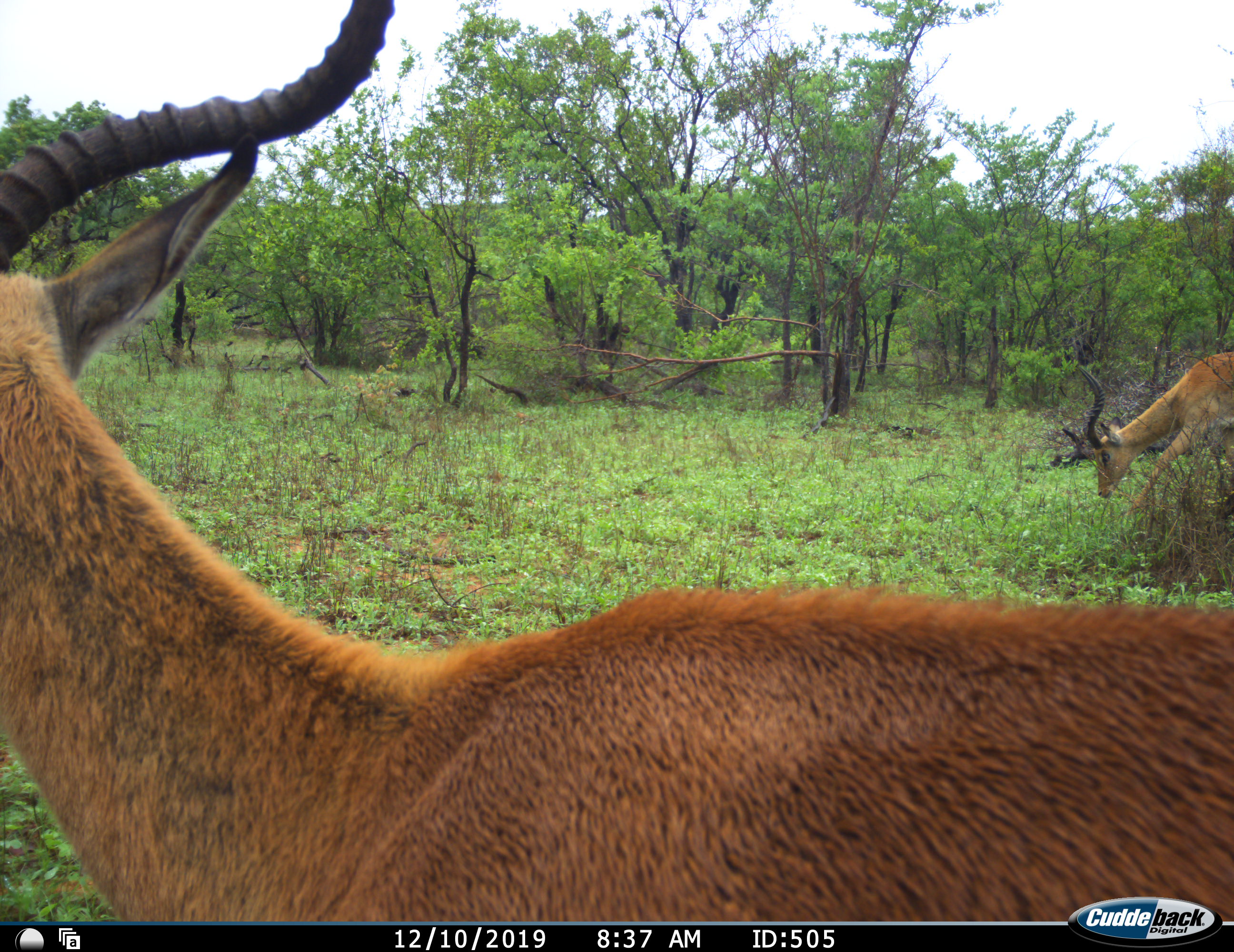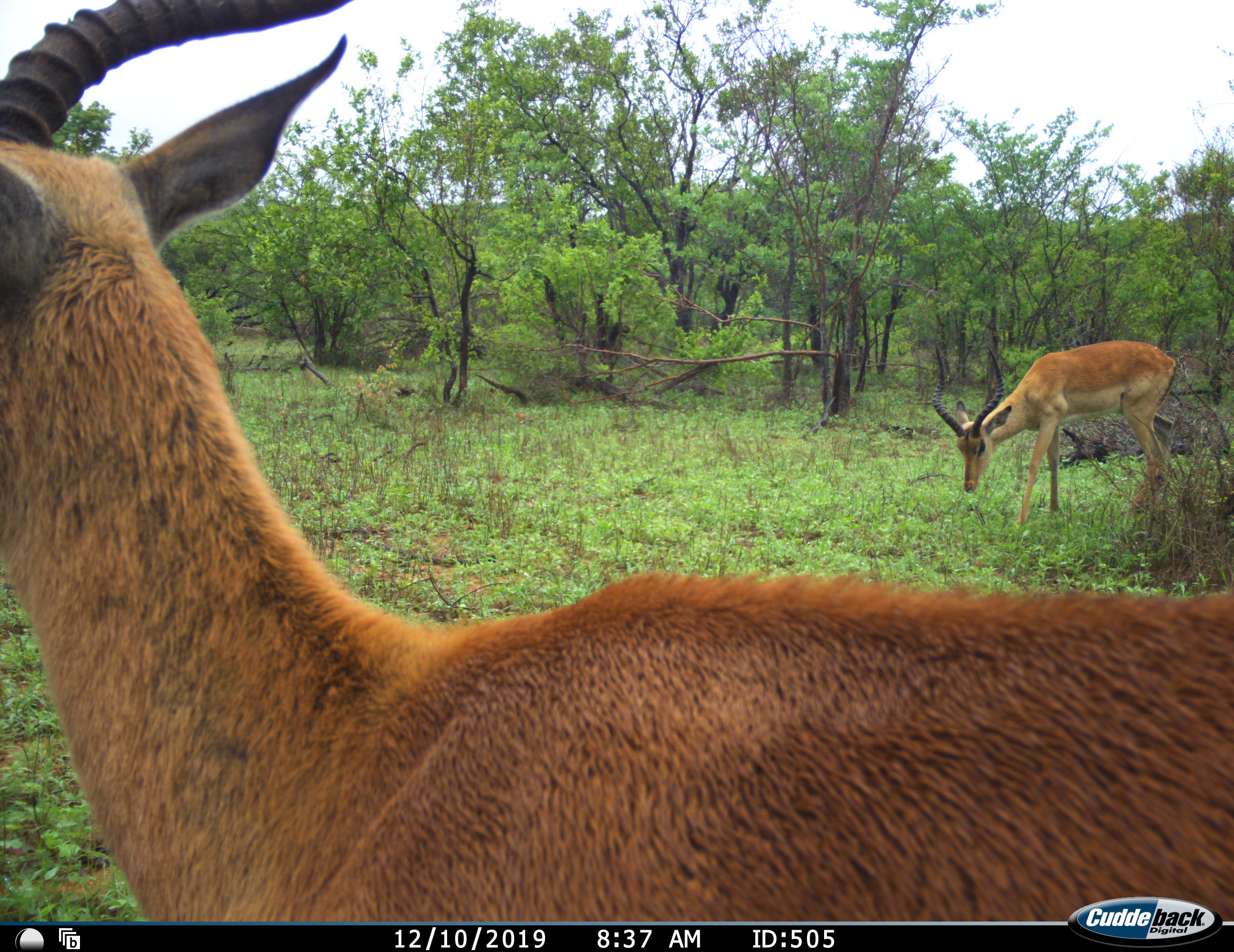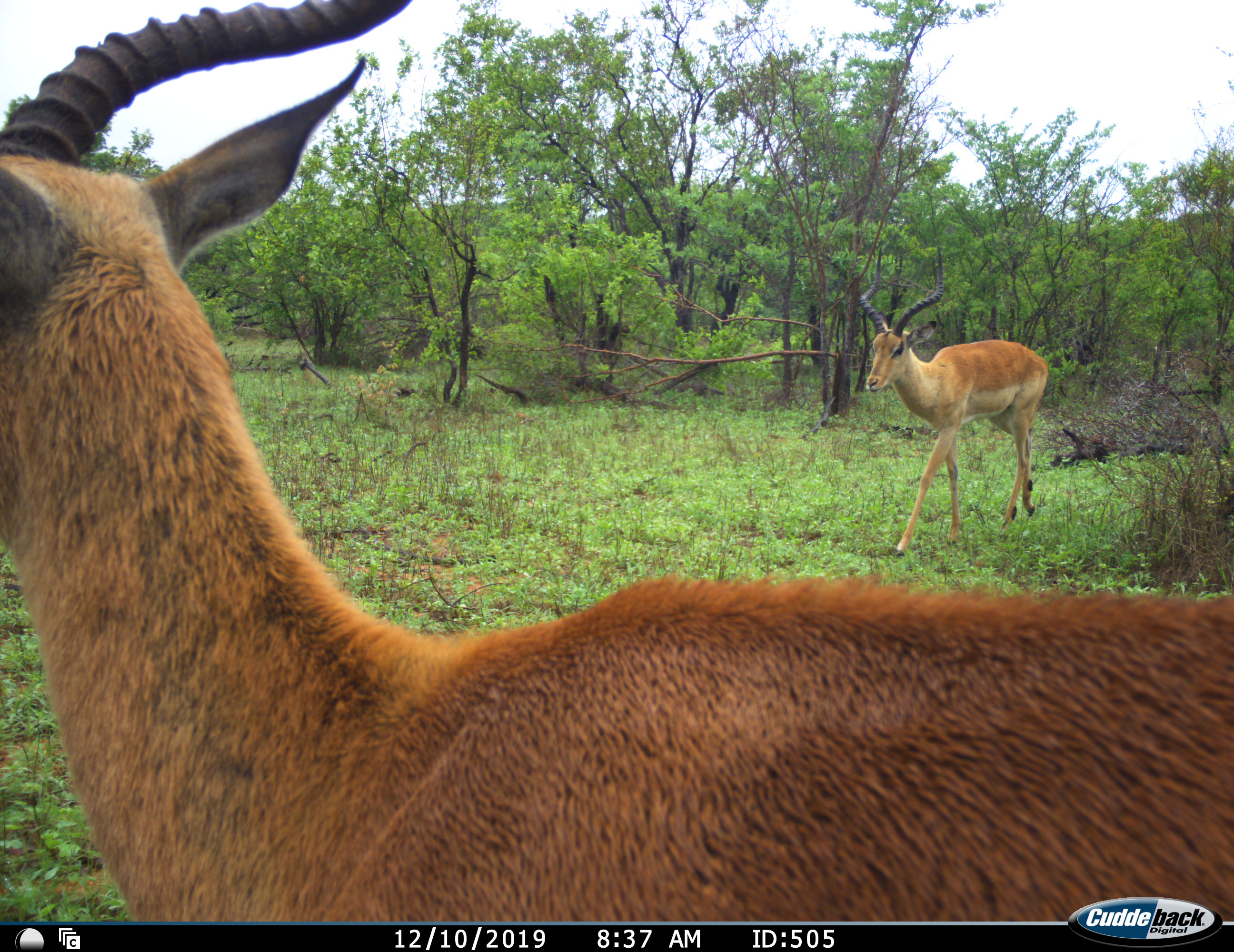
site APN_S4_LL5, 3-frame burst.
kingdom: Animalia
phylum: Chordata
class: Mammalia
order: Artiodactyla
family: Bovidae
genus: Aepyceros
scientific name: Aepyceros melampus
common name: impala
Impala (Aepyceros melampus), count 2. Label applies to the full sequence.